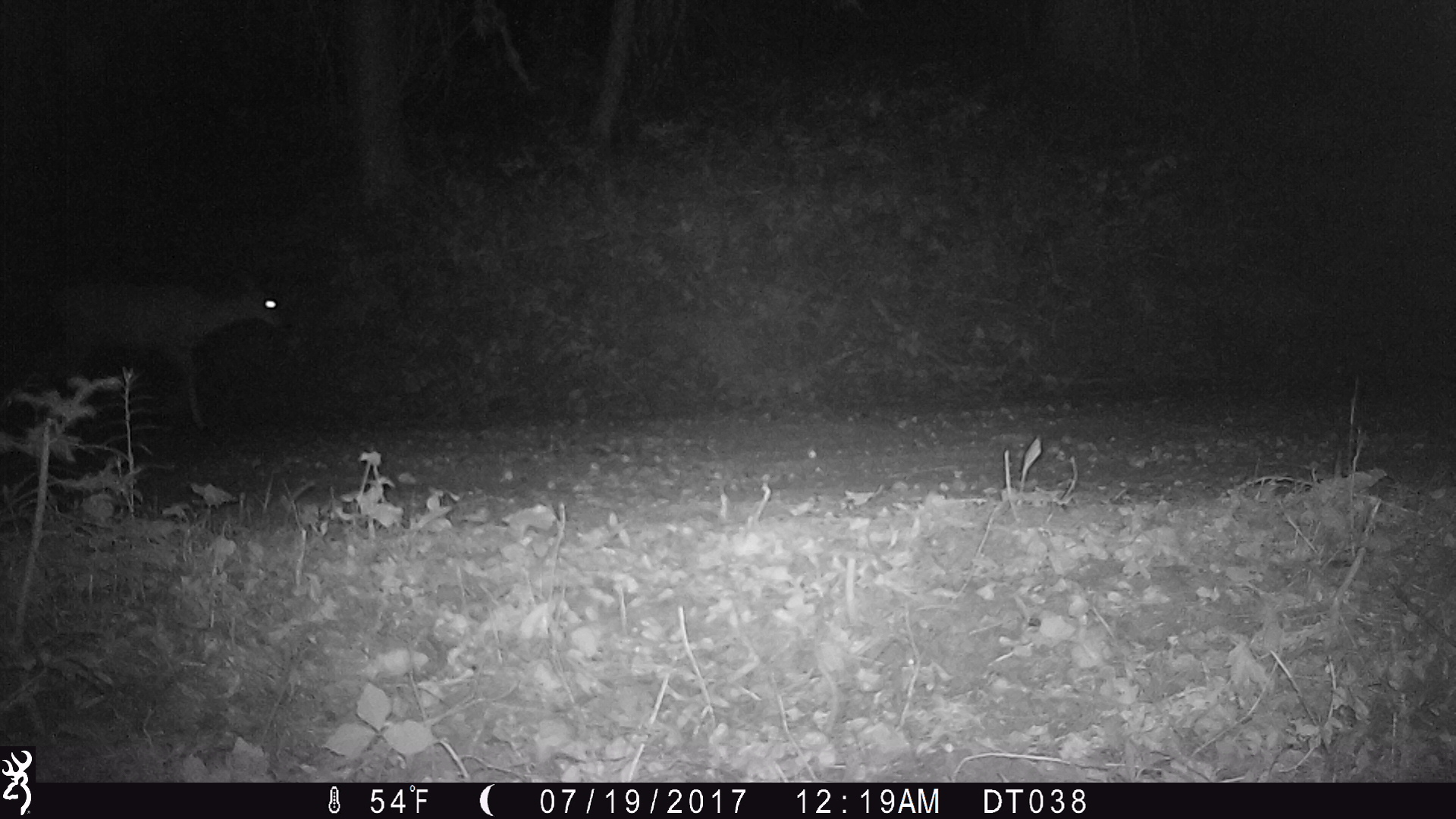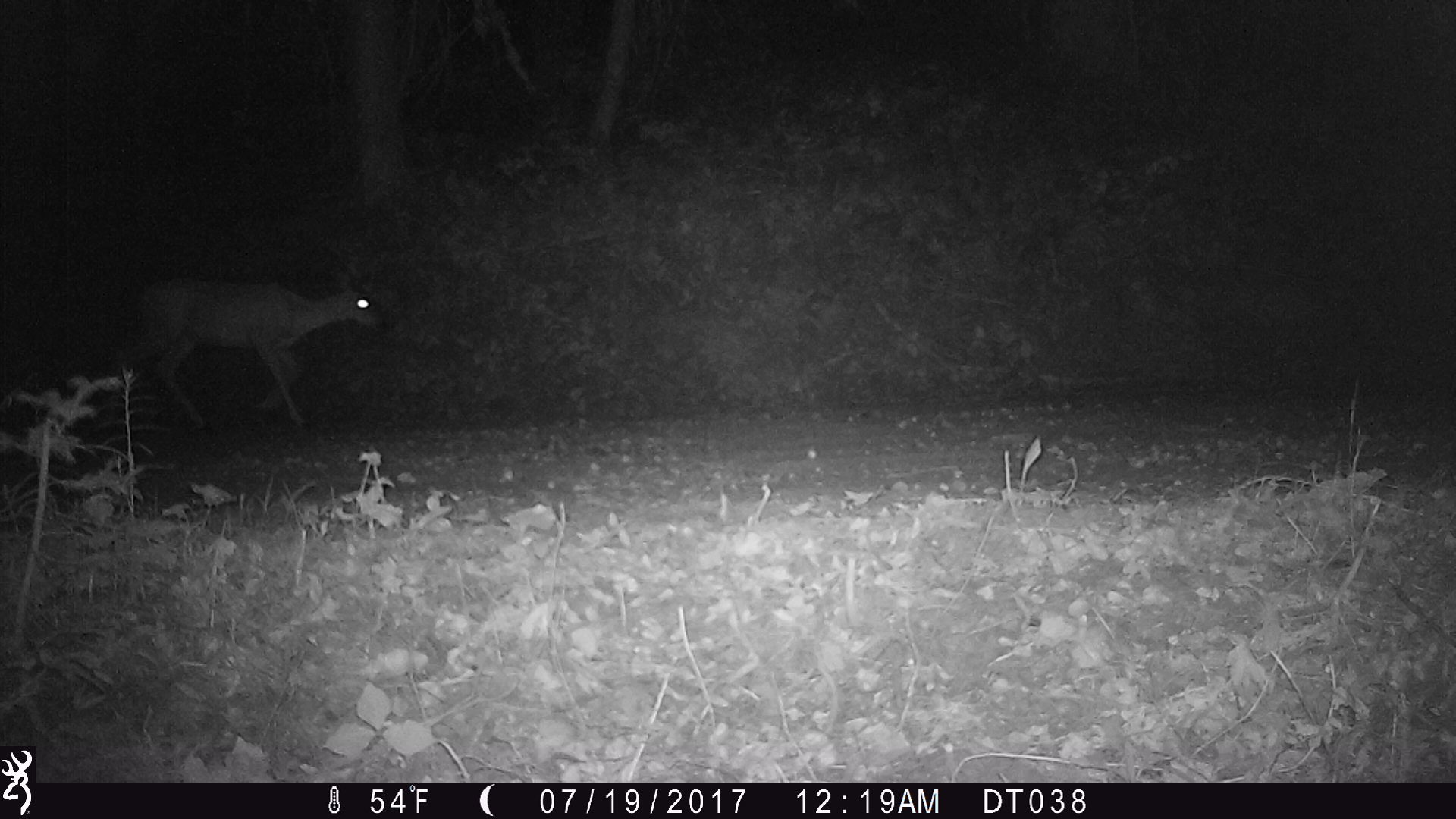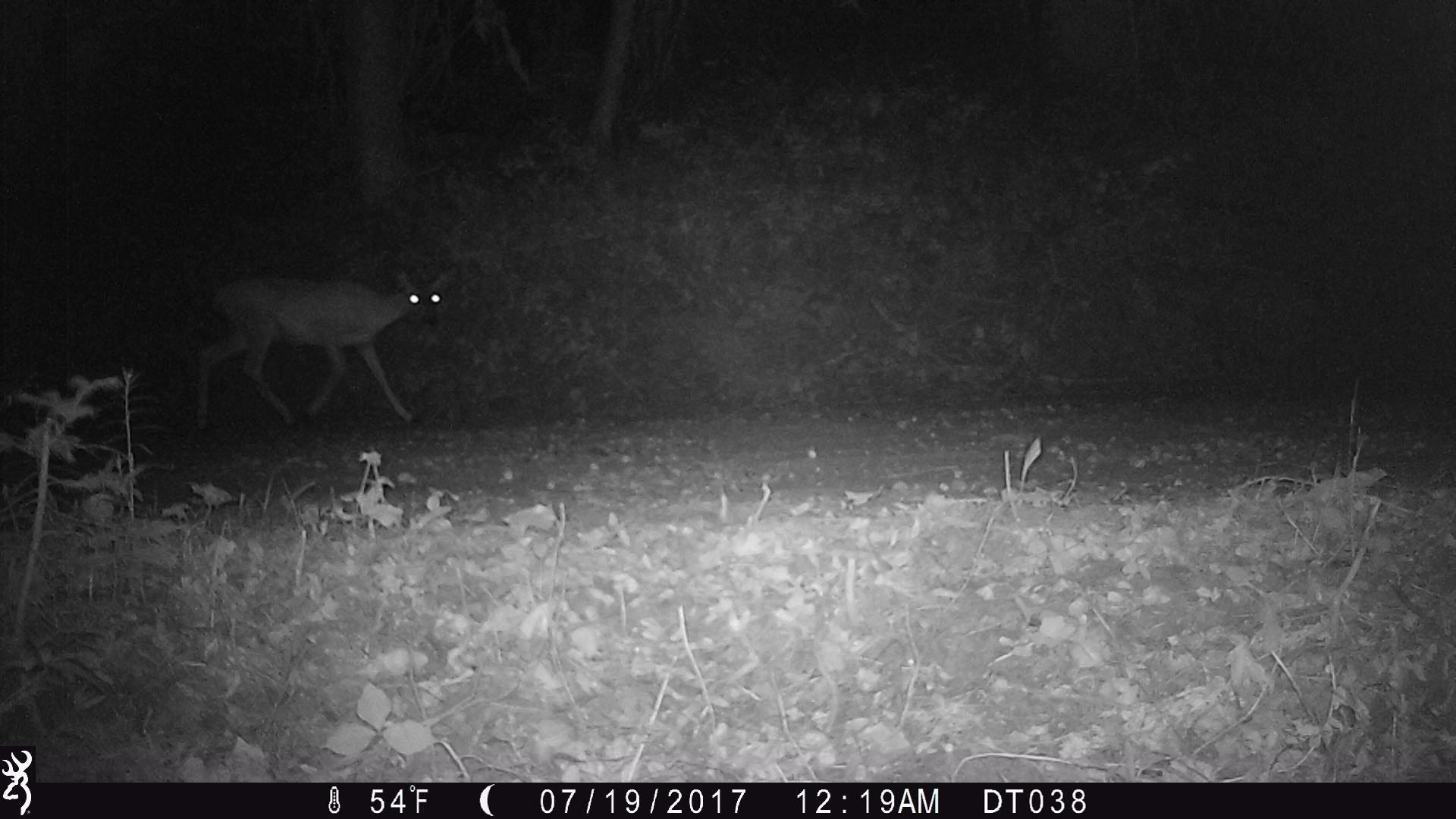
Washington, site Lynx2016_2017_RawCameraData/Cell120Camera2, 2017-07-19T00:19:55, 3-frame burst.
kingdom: Animalia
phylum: Chordata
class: Mammalia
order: Artiodactyla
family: Cervidae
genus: Odocoileus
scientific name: Odocoileus hemionus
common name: mule deer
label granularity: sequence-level